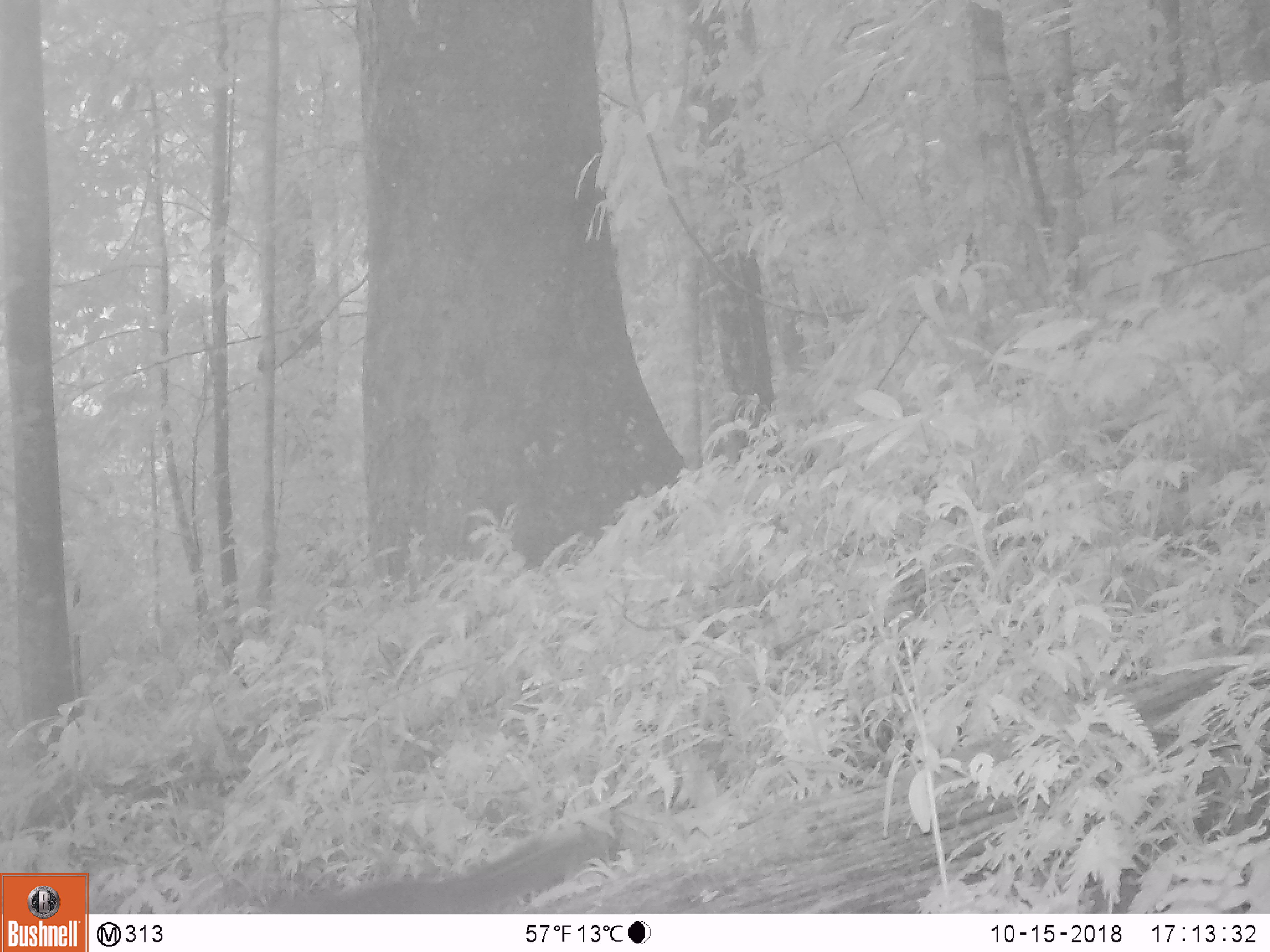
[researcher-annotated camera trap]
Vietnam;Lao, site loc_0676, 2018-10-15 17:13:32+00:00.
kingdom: Animalia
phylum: Chordata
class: Mammalia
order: Rodentia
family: Sciuridae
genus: Dremomys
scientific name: Dremomys rufigenis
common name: red-cheeked squirrel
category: red cheeked squirrel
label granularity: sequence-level